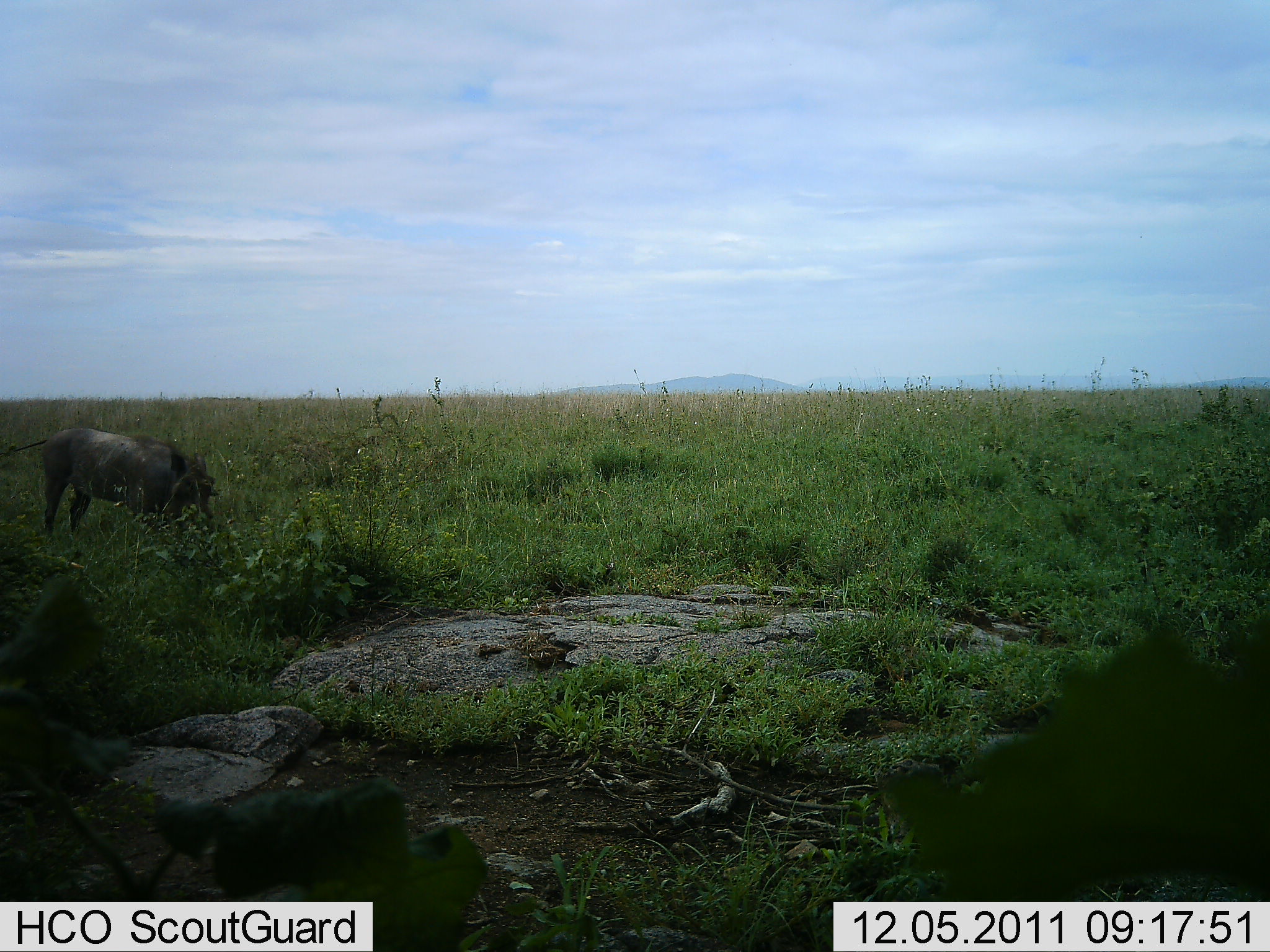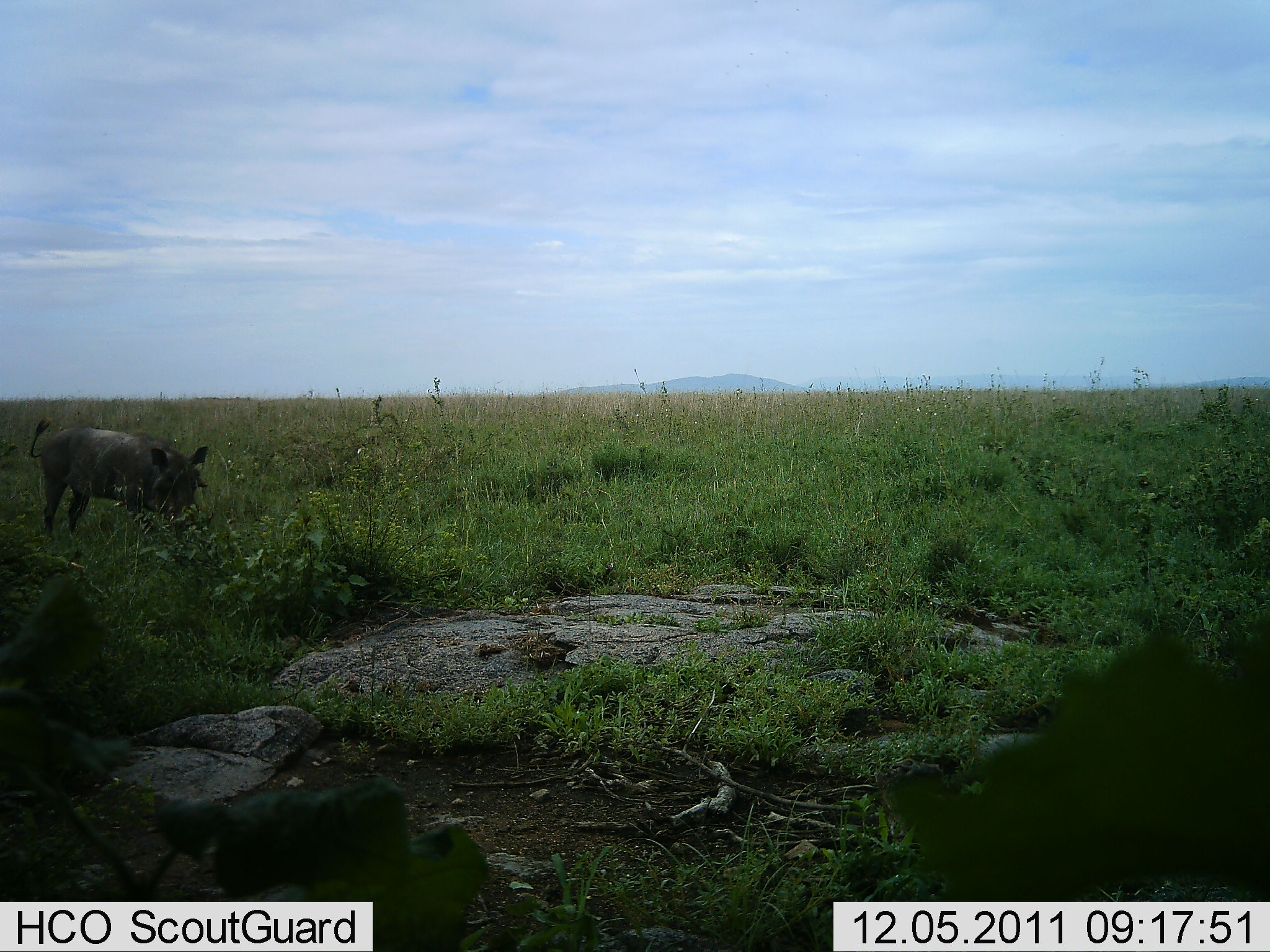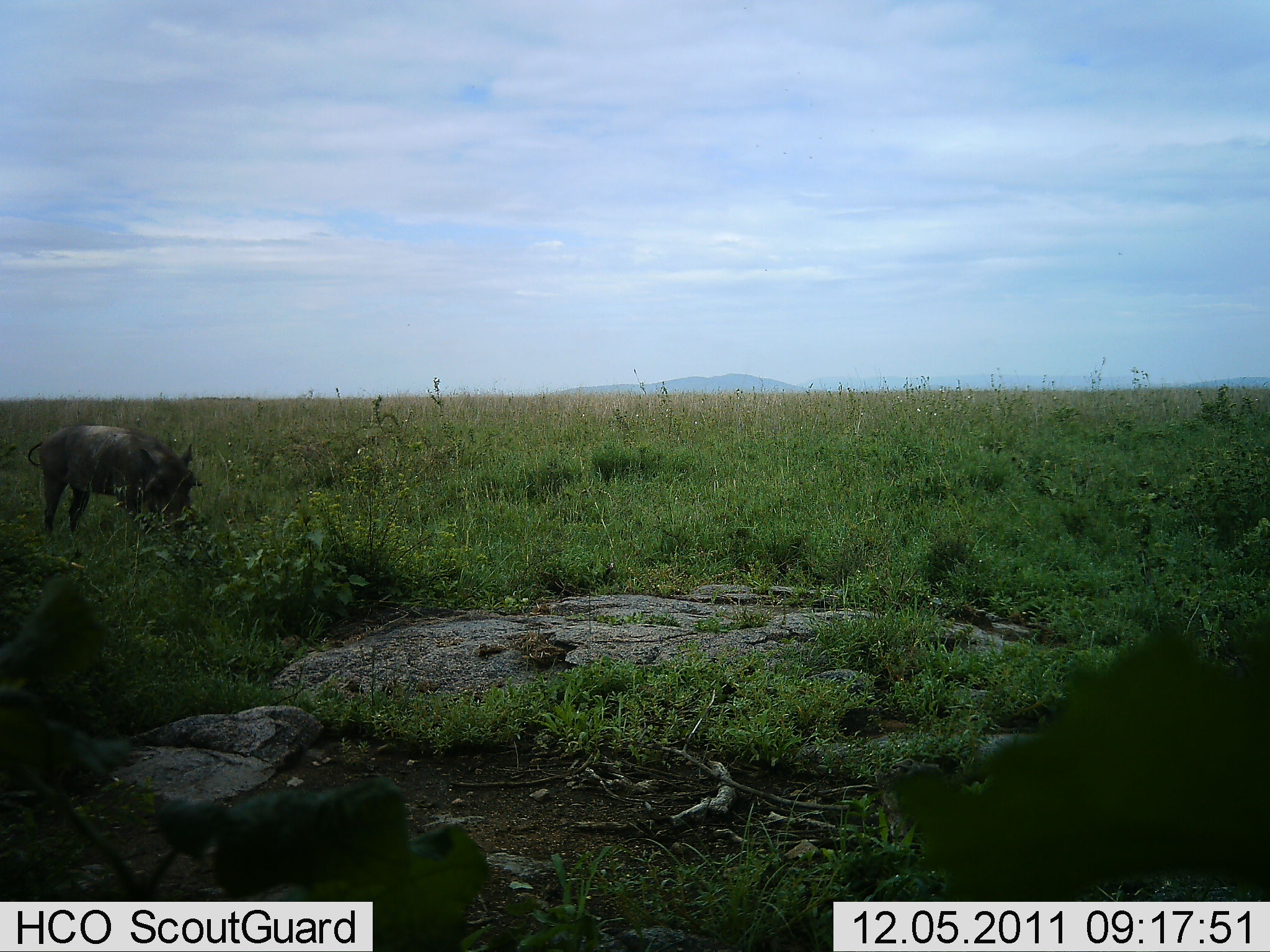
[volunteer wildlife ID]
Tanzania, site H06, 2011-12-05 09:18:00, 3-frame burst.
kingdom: Animalia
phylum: Chordata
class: Mammalia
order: Artiodactyla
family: Suidae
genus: Phacochoerus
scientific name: Phacochoerus africanus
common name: warthog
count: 1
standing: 40%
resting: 0%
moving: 0%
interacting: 0%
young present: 0%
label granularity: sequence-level